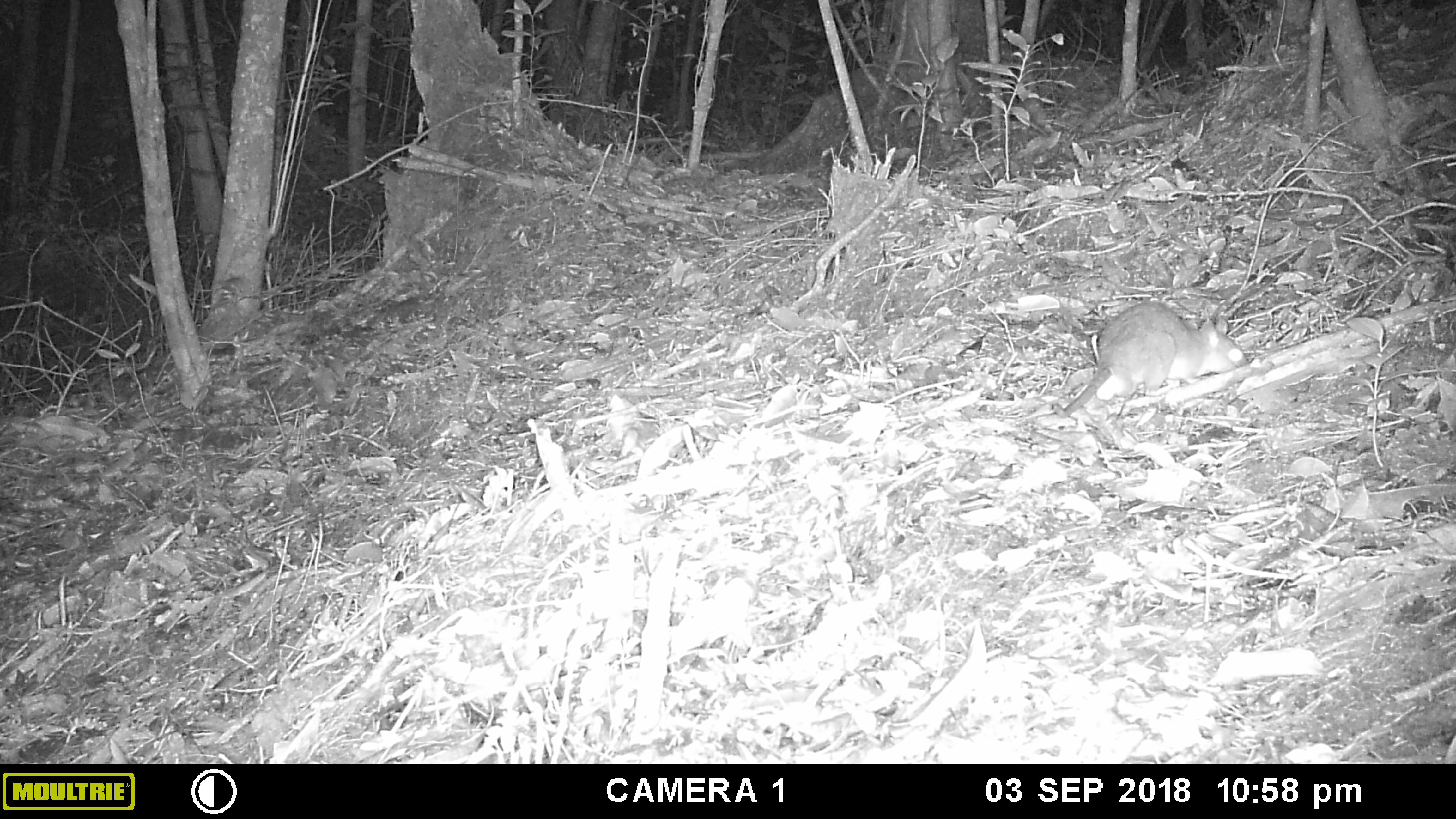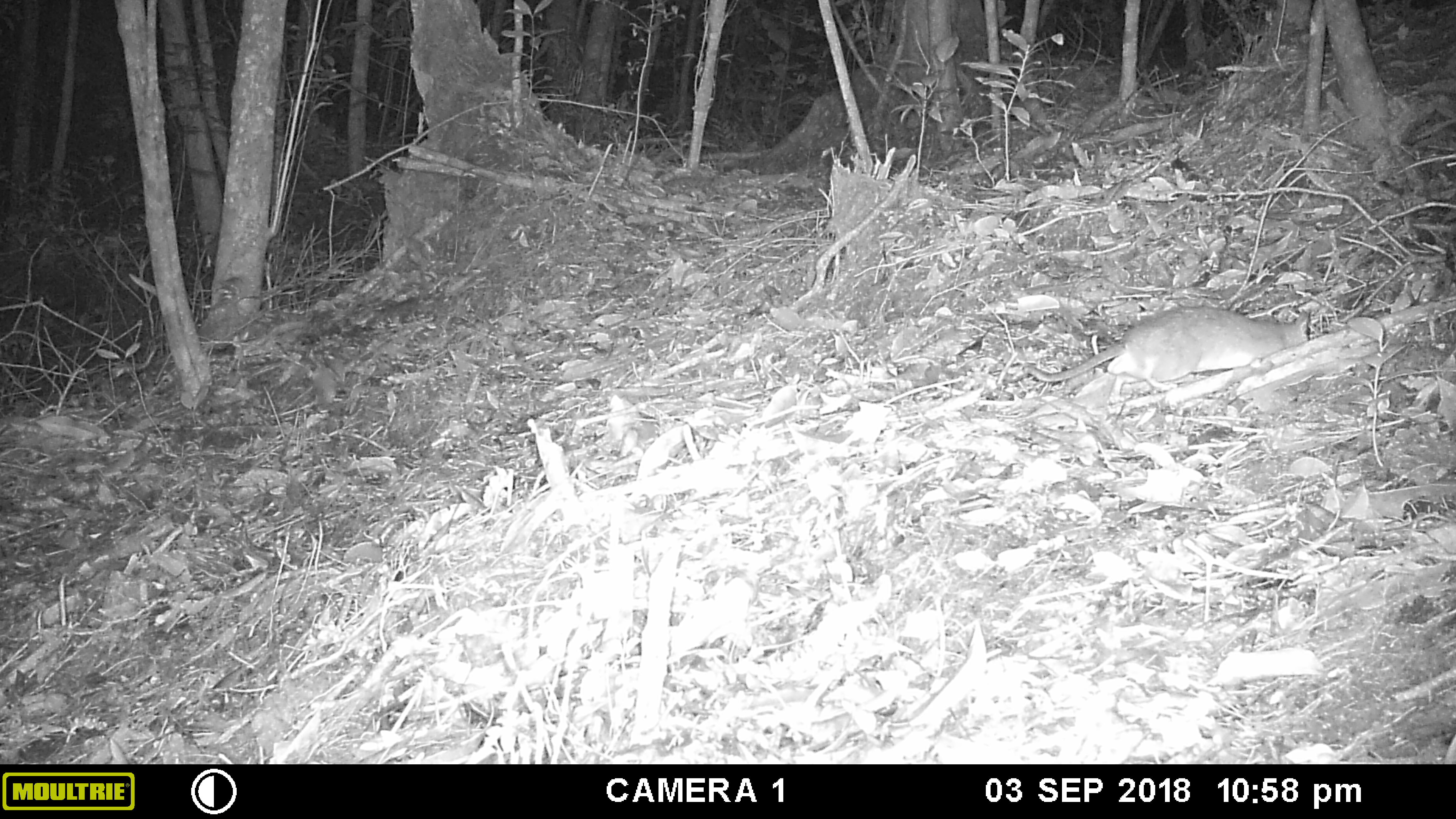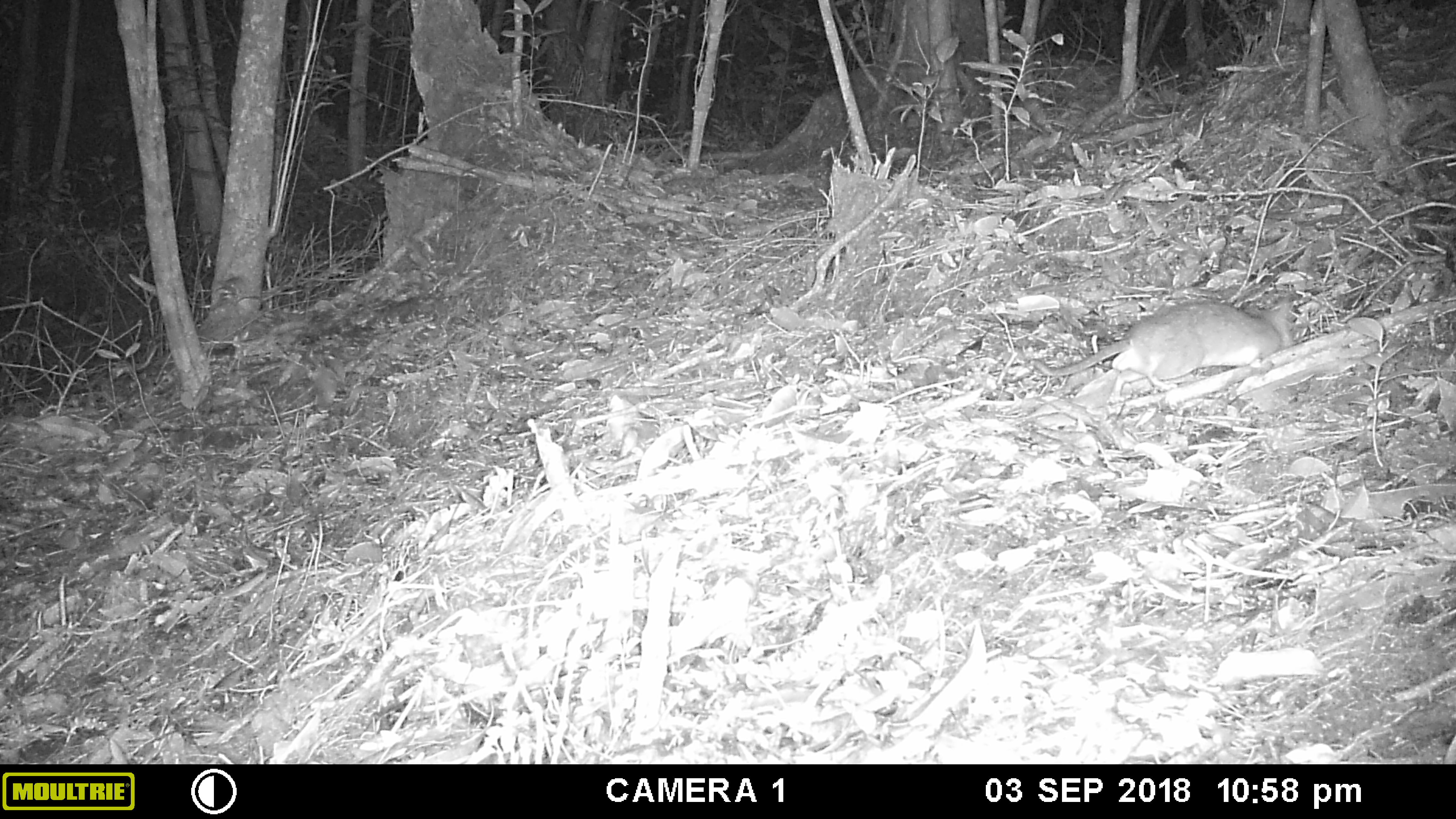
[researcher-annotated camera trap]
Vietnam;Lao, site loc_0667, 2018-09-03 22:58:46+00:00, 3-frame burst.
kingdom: Animalia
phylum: Chordata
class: Mammalia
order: Rodentia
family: Muridae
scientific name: Muridae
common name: old-world mice and rats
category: unidentified murid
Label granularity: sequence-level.